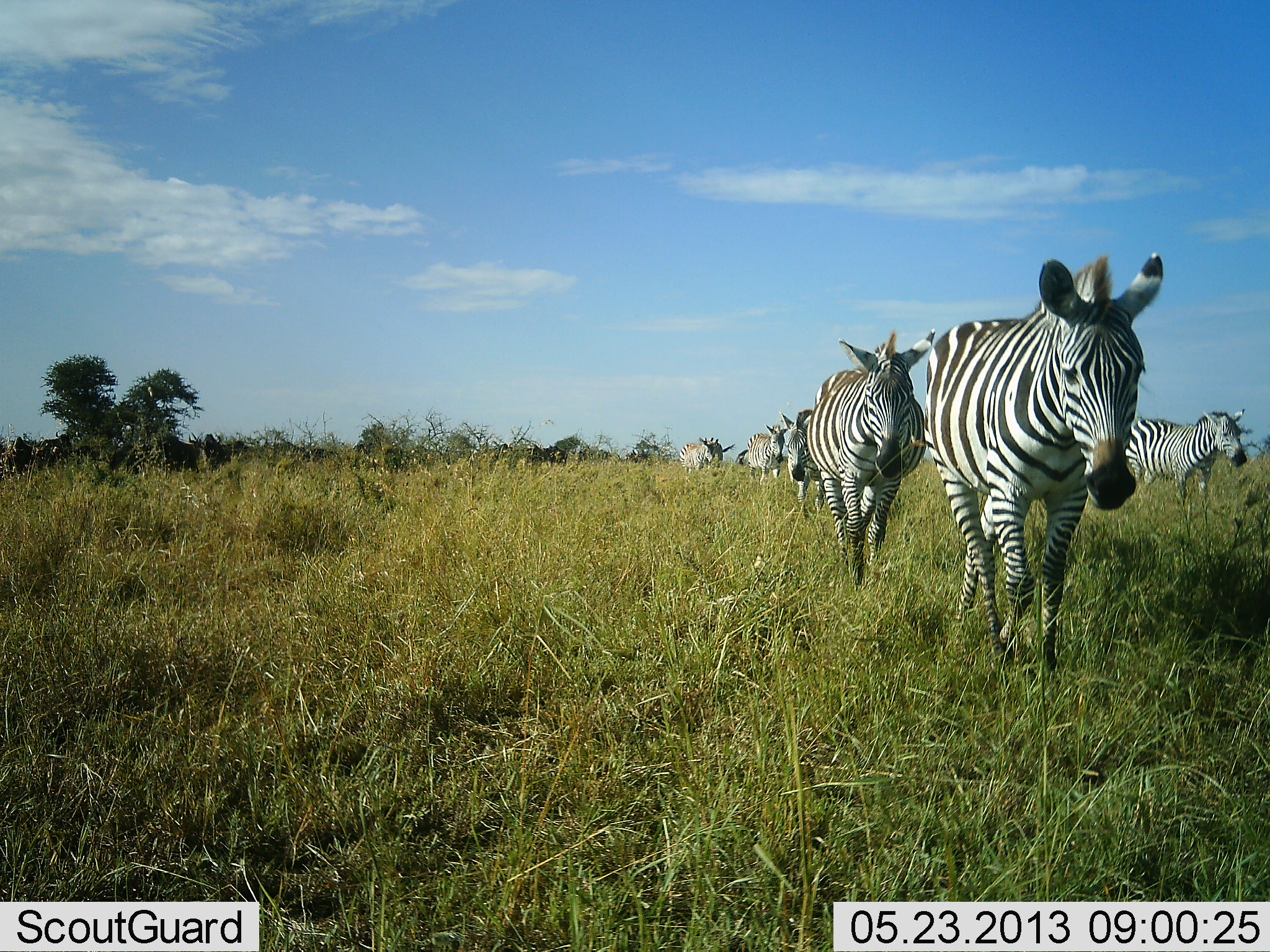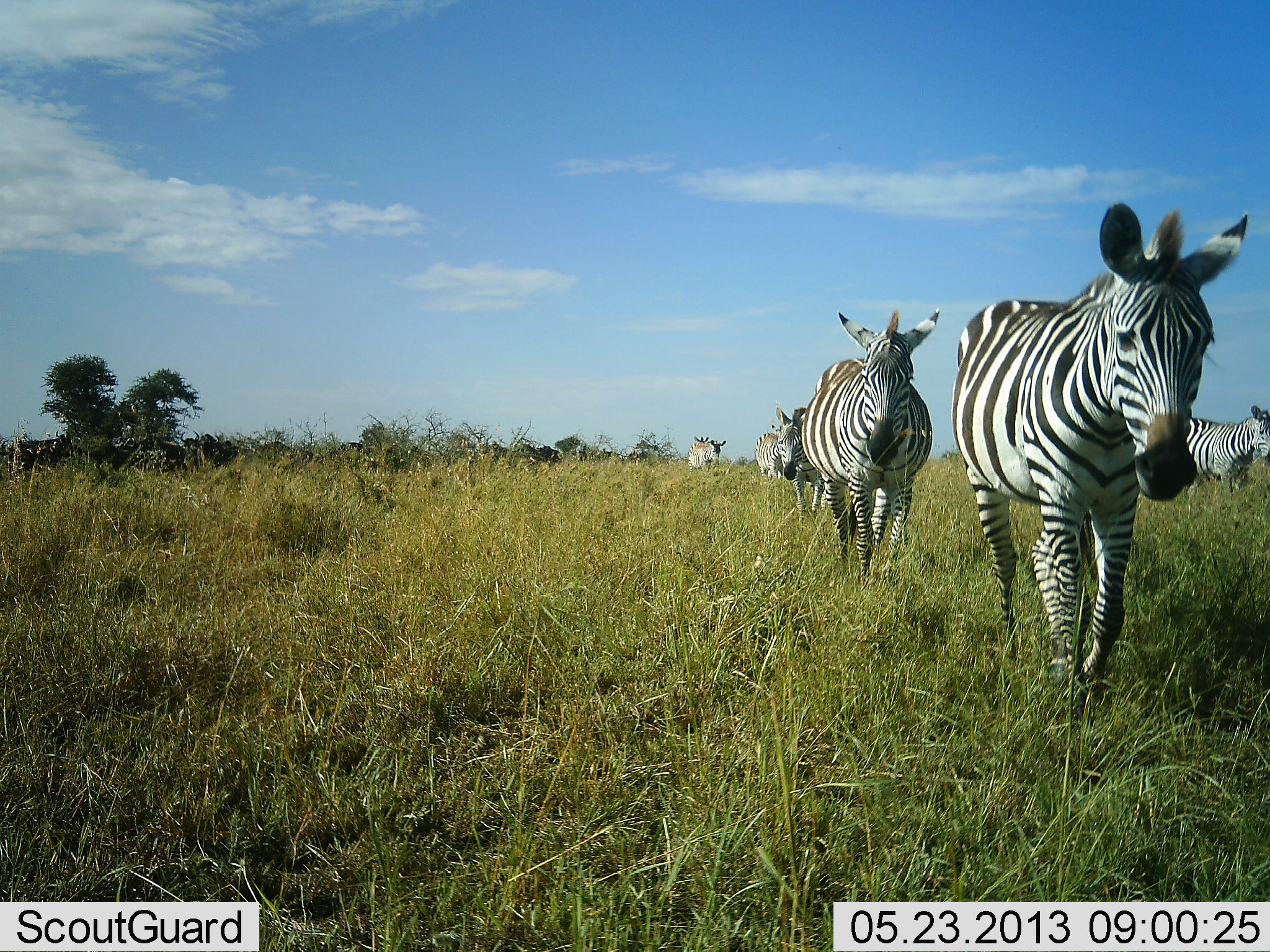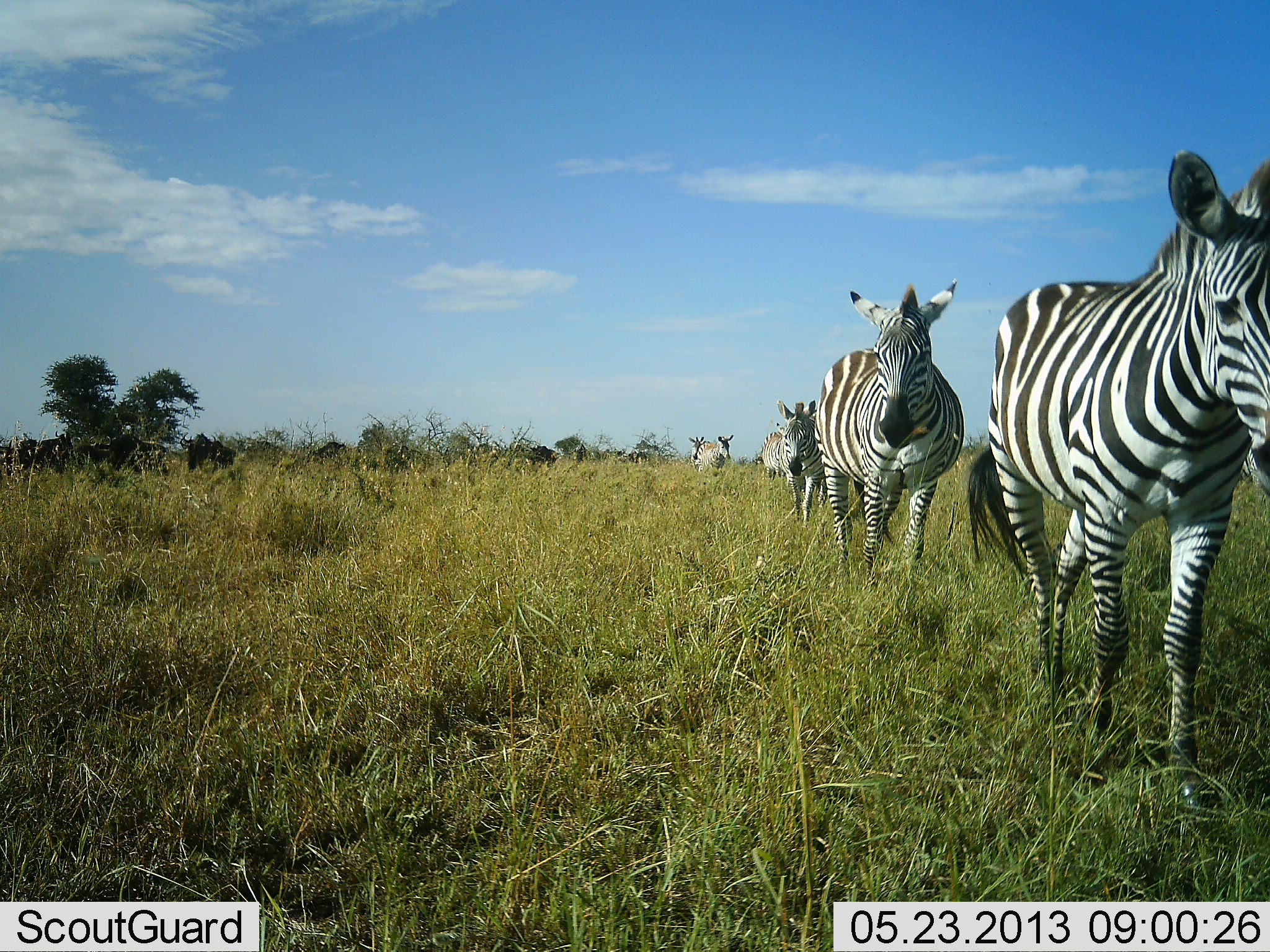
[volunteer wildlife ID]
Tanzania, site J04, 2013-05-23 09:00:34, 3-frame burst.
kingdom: Animalia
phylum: Chordata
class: Mammalia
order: Perissodactyla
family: Equidae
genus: Equus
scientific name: Equus quagga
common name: plains zebra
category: zebra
Zebra (plains zebra) (Equus quagga), count 6. Behavior (volunteer vote fractions): standing 8%, resting 0%, moving 97%, interacting 0%. Young present (vote fraction): 5%. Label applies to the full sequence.